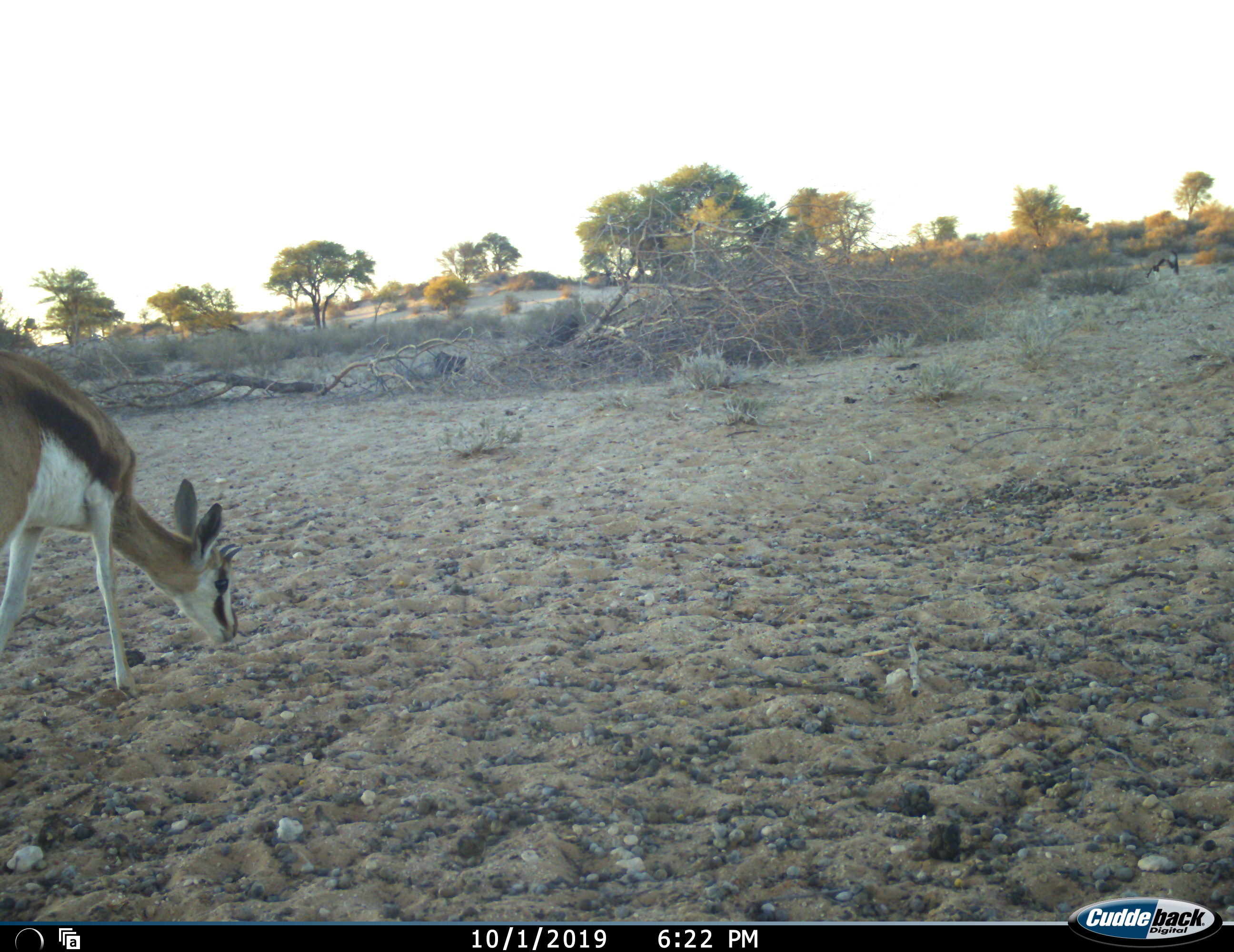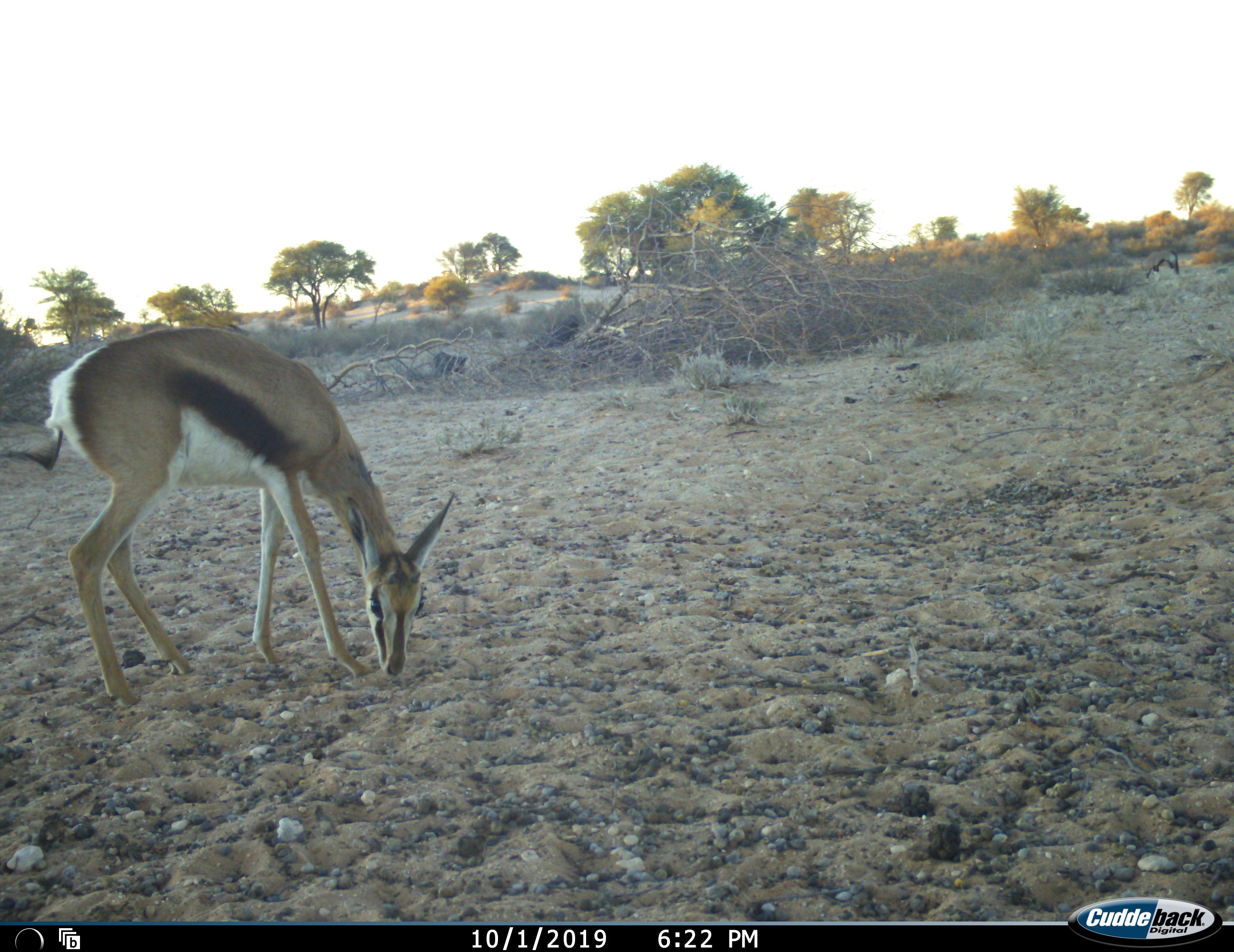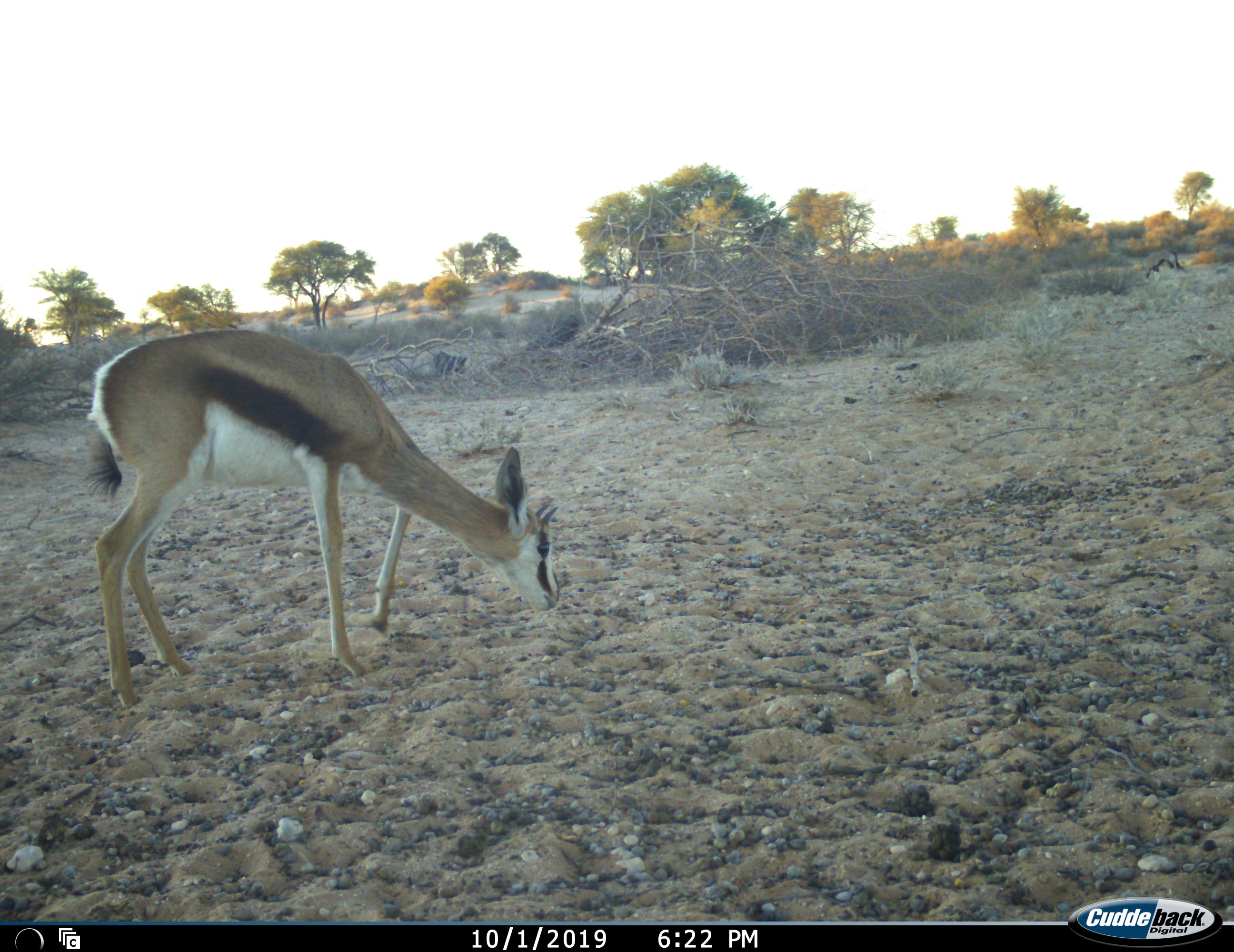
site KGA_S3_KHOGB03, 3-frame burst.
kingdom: Animalia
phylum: Chordata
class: Mammalia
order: Artiodactyla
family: Bovidae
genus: Antidorcas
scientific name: Antidorcas marsupialis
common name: springbok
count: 1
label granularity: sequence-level